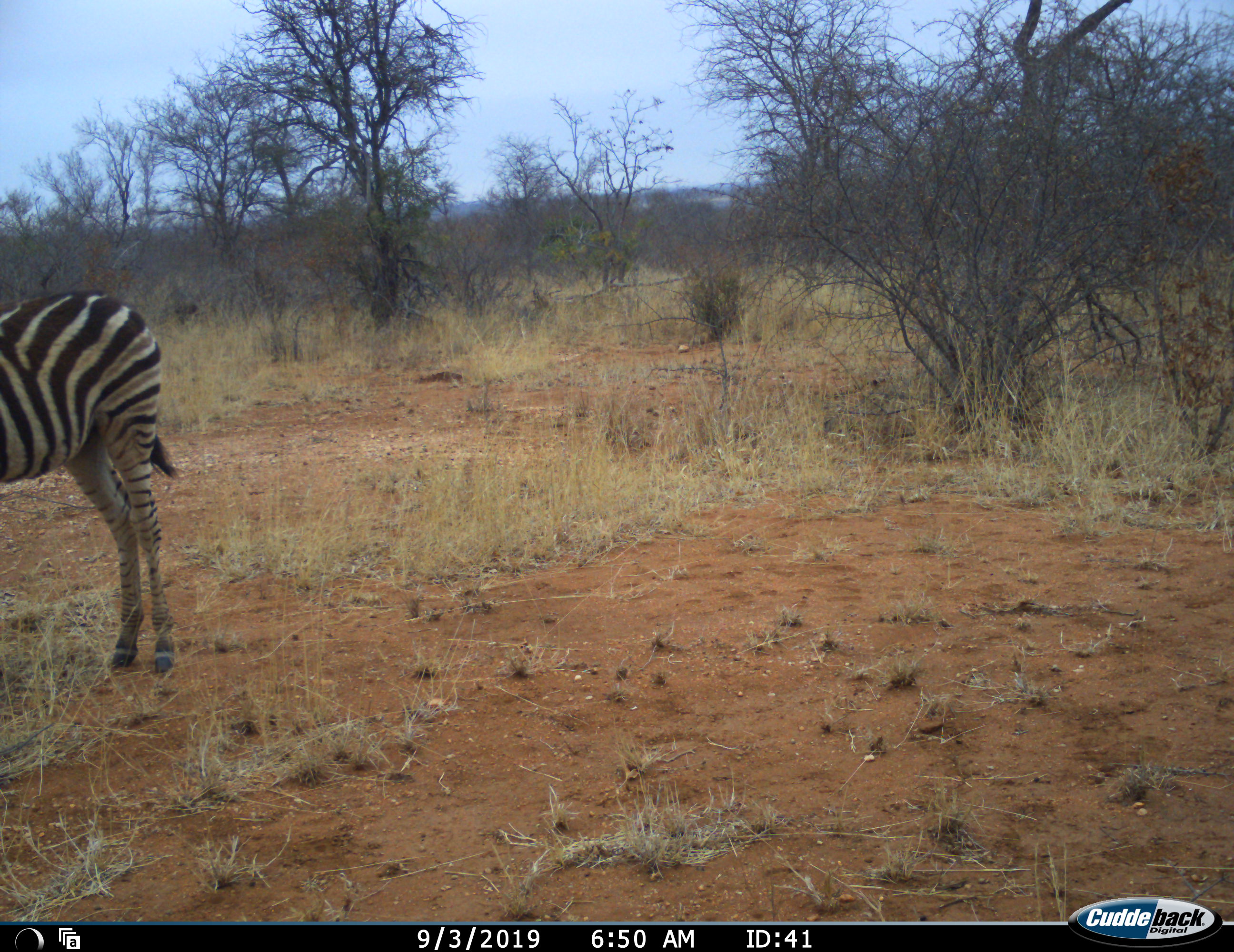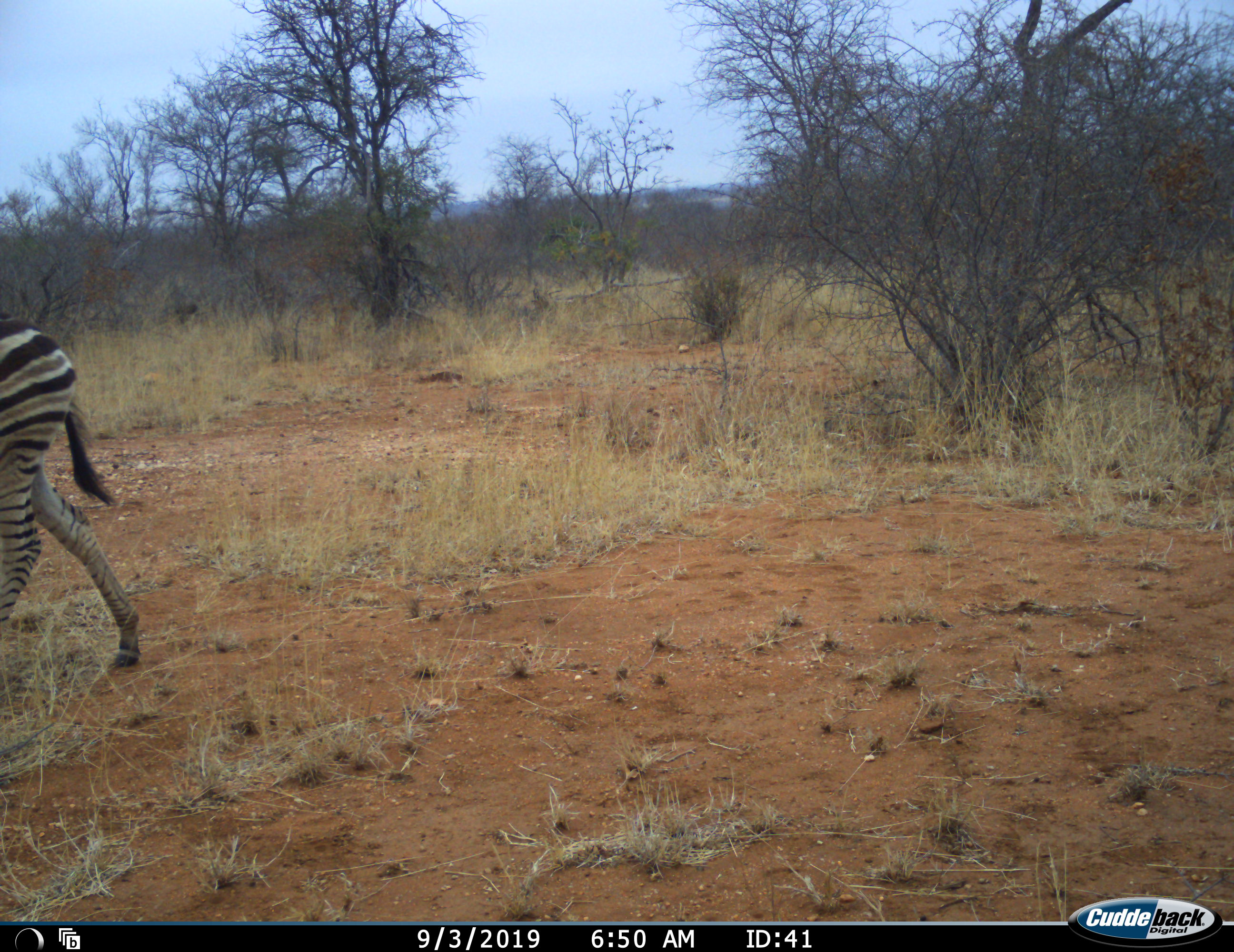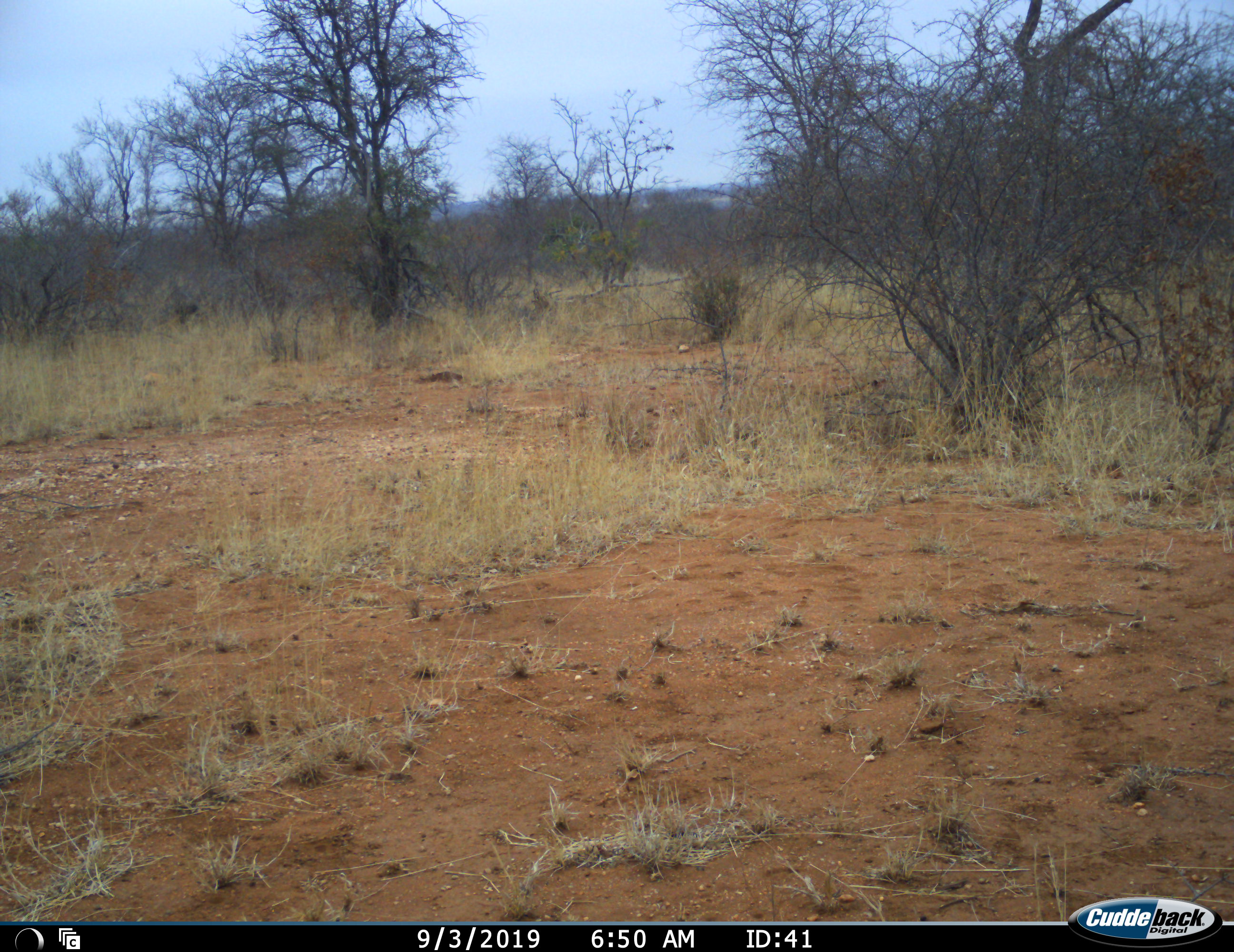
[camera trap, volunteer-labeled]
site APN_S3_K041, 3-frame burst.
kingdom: Animalia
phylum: Chordata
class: Mammalia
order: Perissodactyla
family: Equidae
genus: Equus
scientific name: Equus quagga burchellii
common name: burchell's zebra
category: zebraburchells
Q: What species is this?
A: Zebraburchells (burchell's zebra) (Equus quagga burchellii).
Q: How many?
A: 1.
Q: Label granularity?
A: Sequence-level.